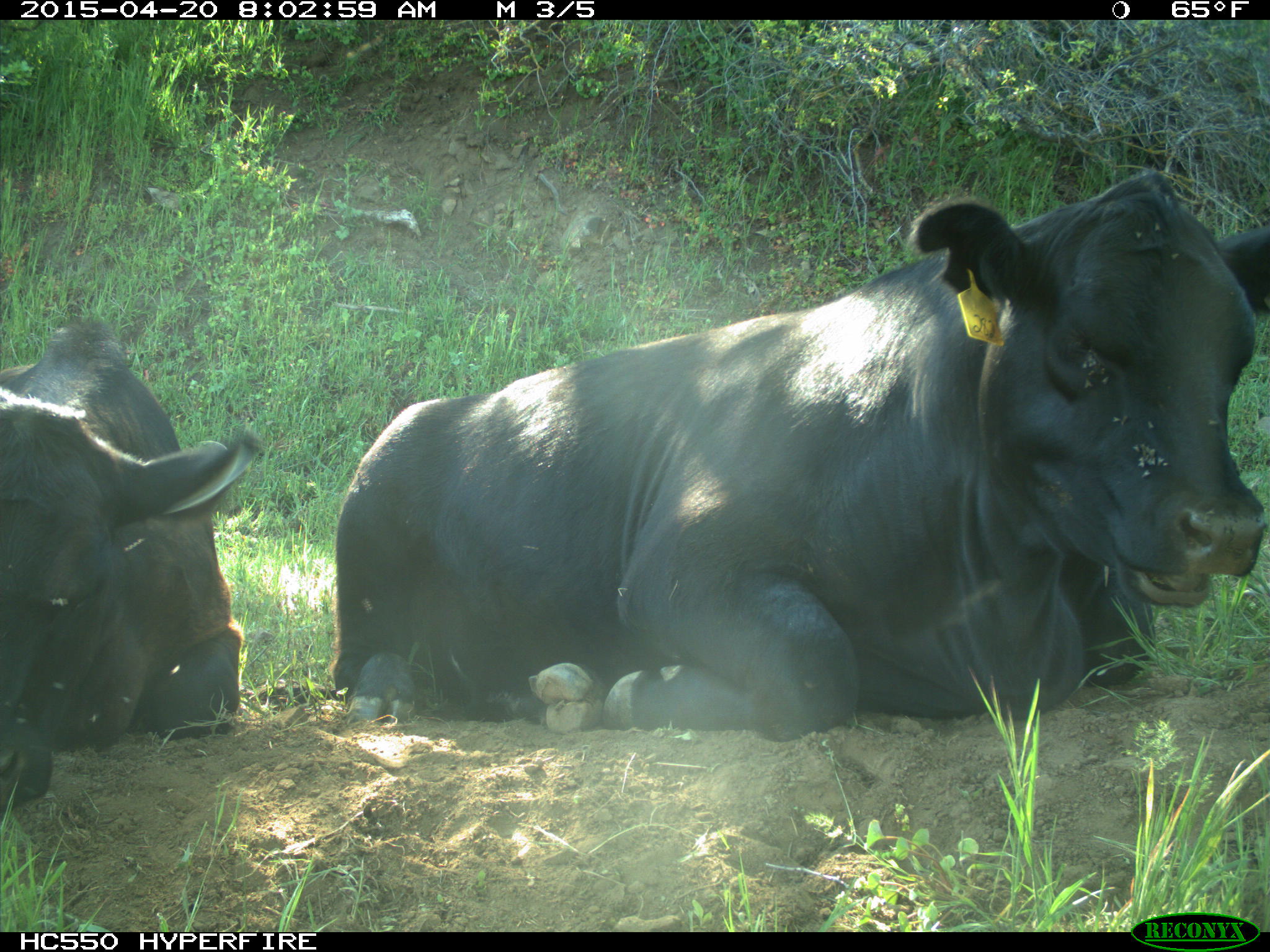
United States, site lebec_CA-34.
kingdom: Animalia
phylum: Chordata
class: Mammalia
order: Artiodactyla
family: Bovidae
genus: Bos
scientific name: Bos taurus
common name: domestic cow